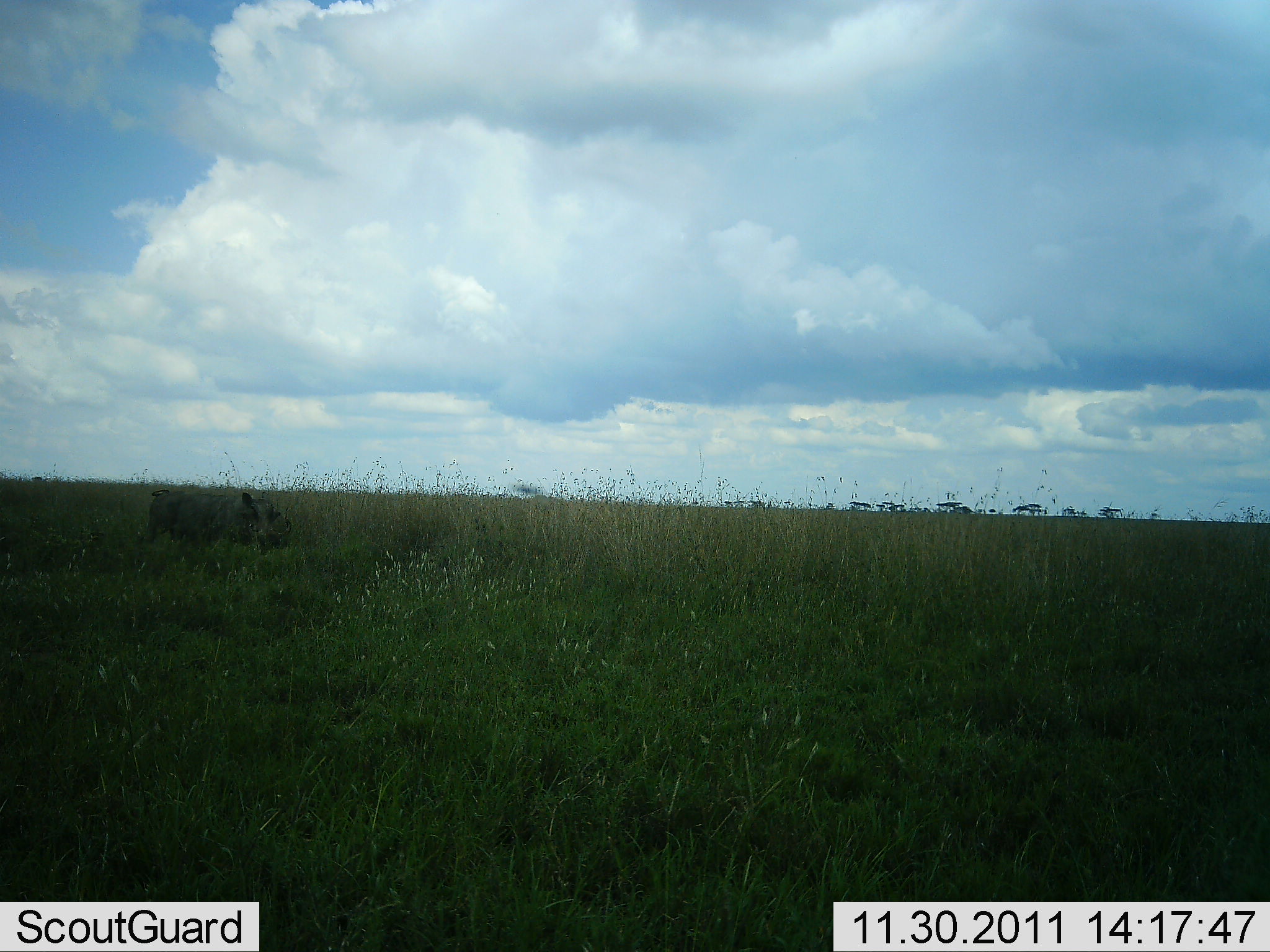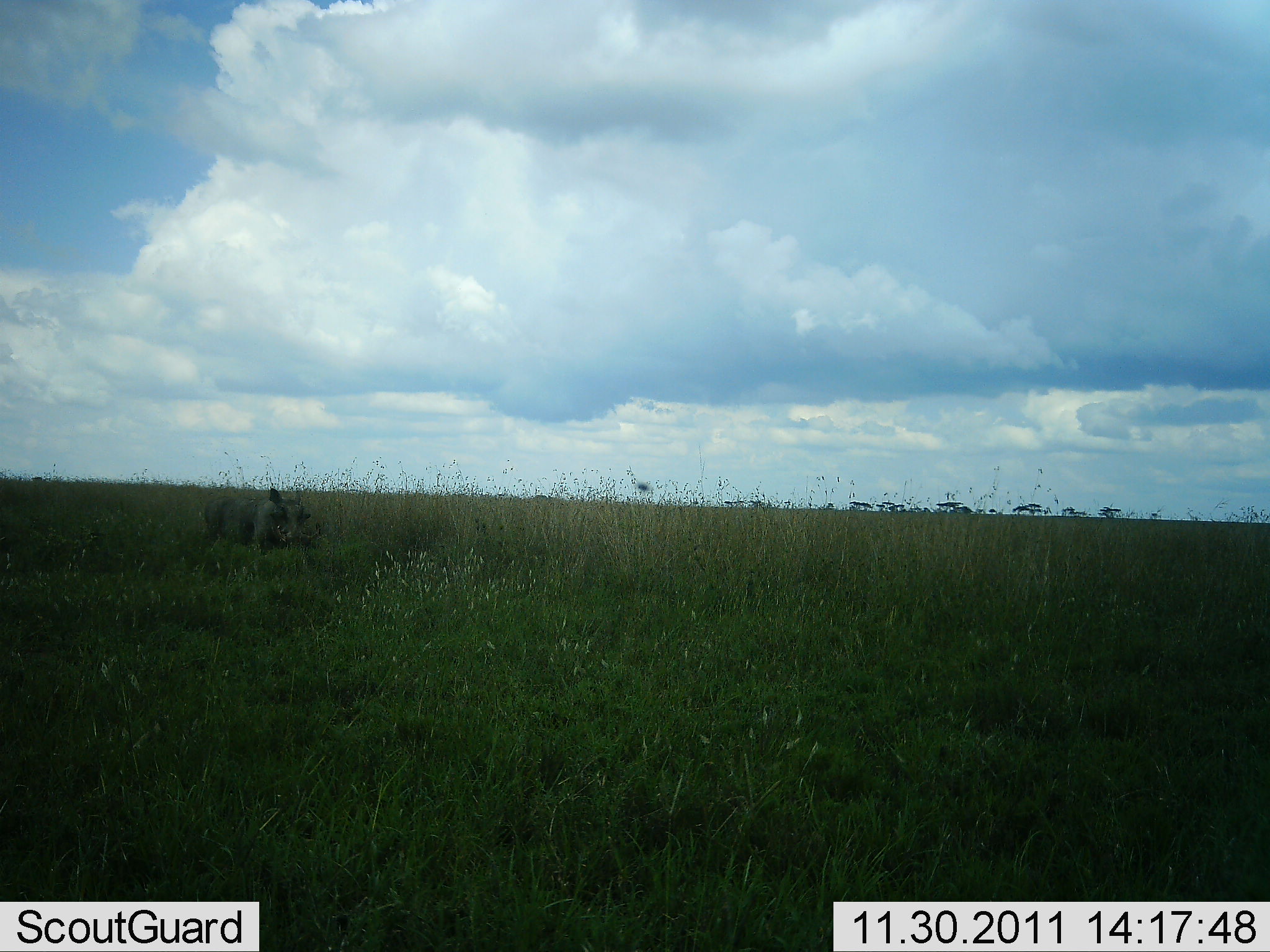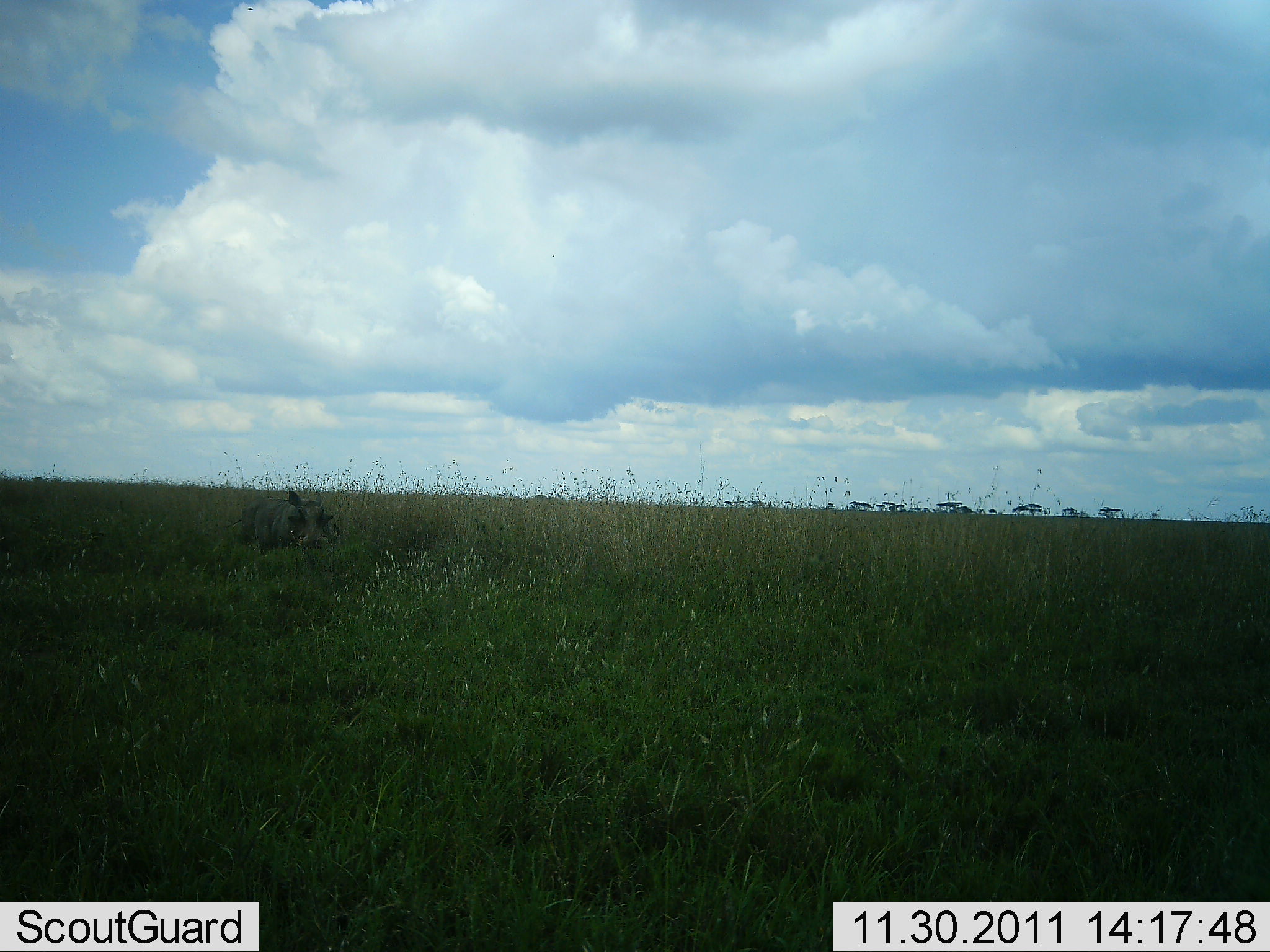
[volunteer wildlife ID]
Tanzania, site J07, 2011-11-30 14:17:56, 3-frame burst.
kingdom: Animalia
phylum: Chordata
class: Mammalia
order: Artiodactyla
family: Suidae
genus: Phacochoerus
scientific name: Phacochoerus africanus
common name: warthog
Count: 1.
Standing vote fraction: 7%.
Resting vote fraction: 0%.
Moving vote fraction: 100%.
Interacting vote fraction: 0%.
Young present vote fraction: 0%.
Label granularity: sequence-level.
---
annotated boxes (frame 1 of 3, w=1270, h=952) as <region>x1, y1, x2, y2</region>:
animal: <region>138, 489, 293, 557</region>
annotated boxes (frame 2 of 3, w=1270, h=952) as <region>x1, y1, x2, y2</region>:
animal: <region>197, 486, 323, 562</region>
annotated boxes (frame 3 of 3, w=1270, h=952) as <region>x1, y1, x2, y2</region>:
animal: <region>224, 489, 345, 556</region>